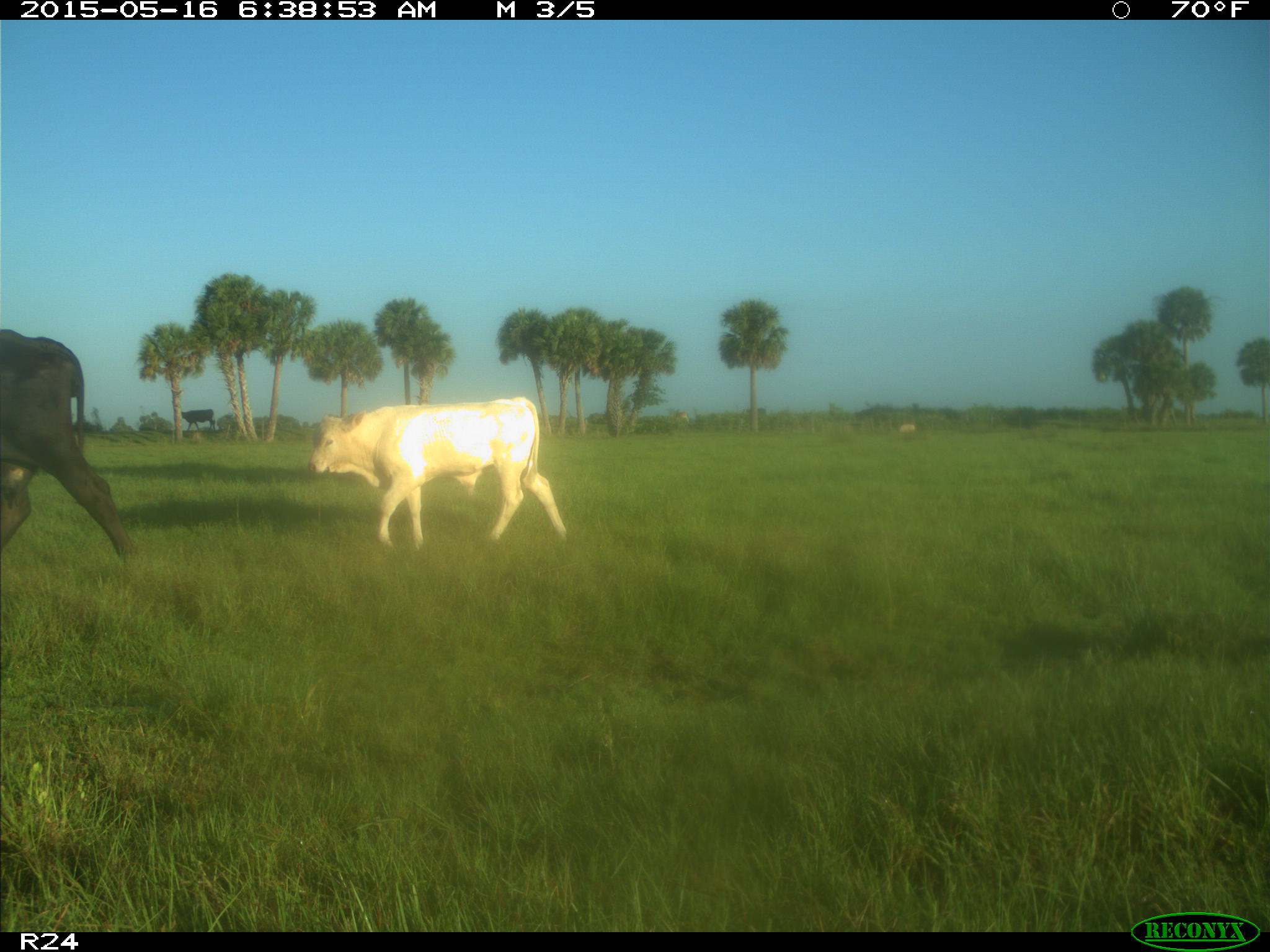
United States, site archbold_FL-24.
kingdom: Animalia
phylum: Chordata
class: Mammalia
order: Artiodactyla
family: Bovidae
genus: Bos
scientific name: Bos taurus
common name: domestic cow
Bos taurus (domestic cow).